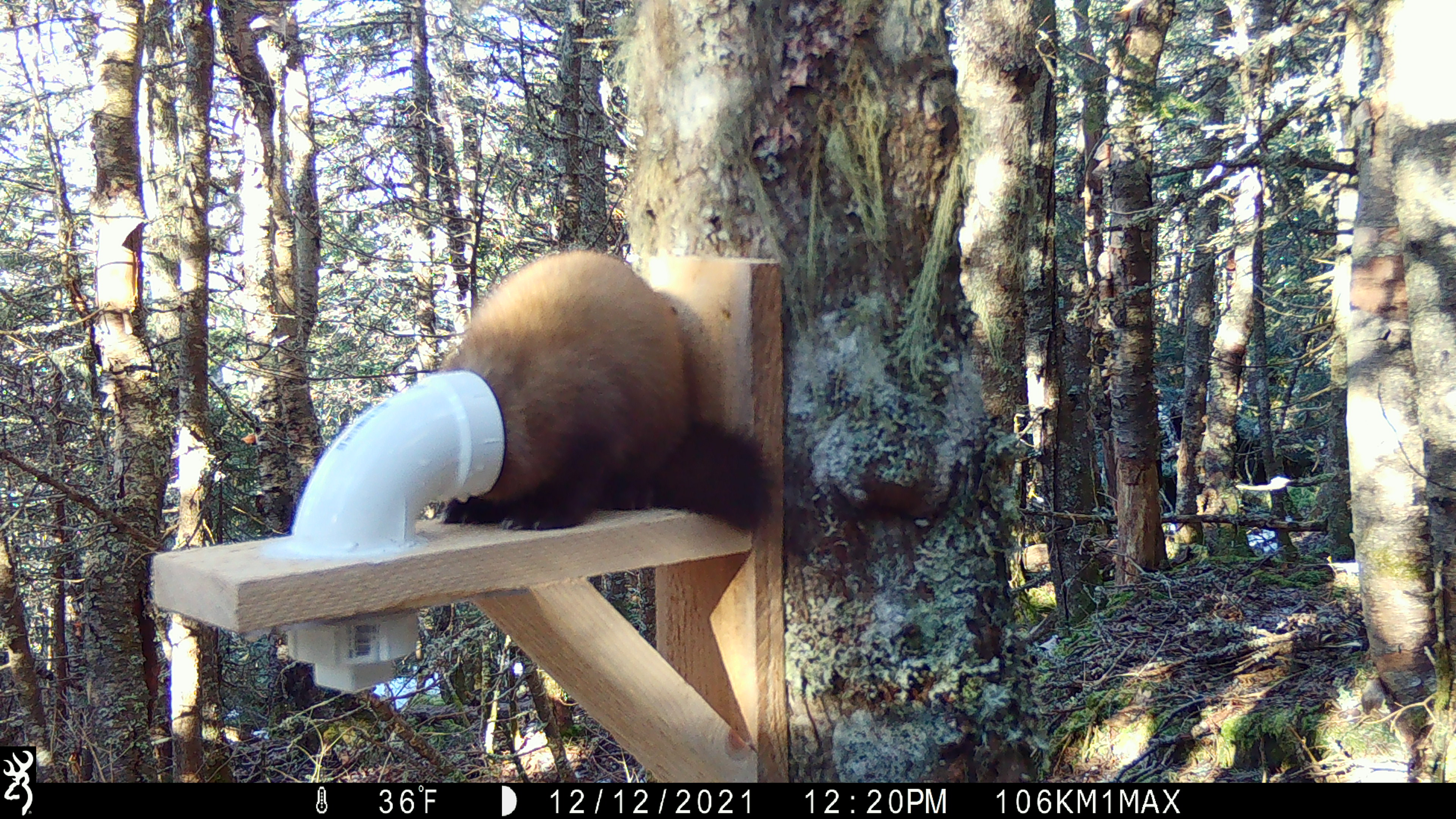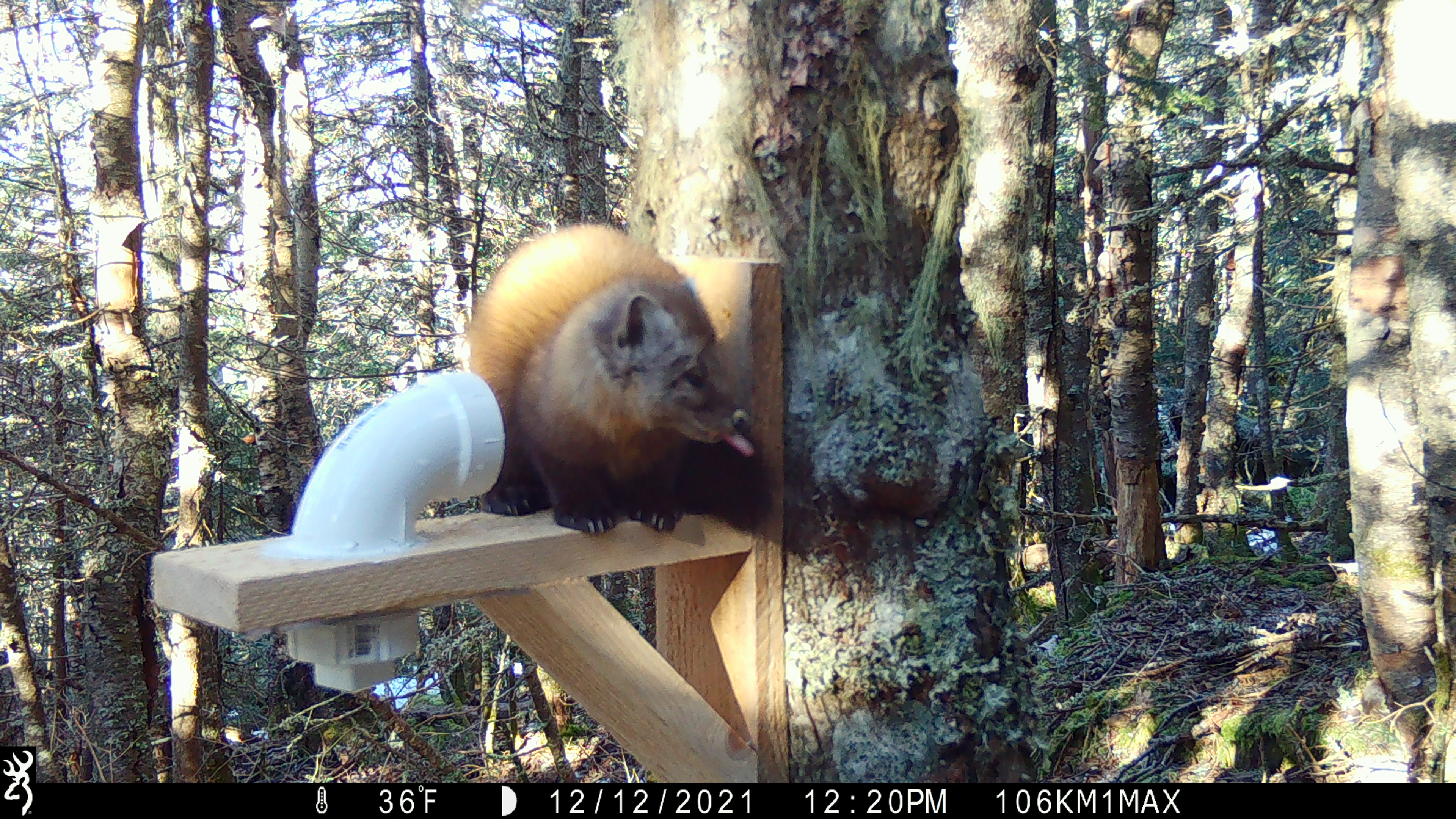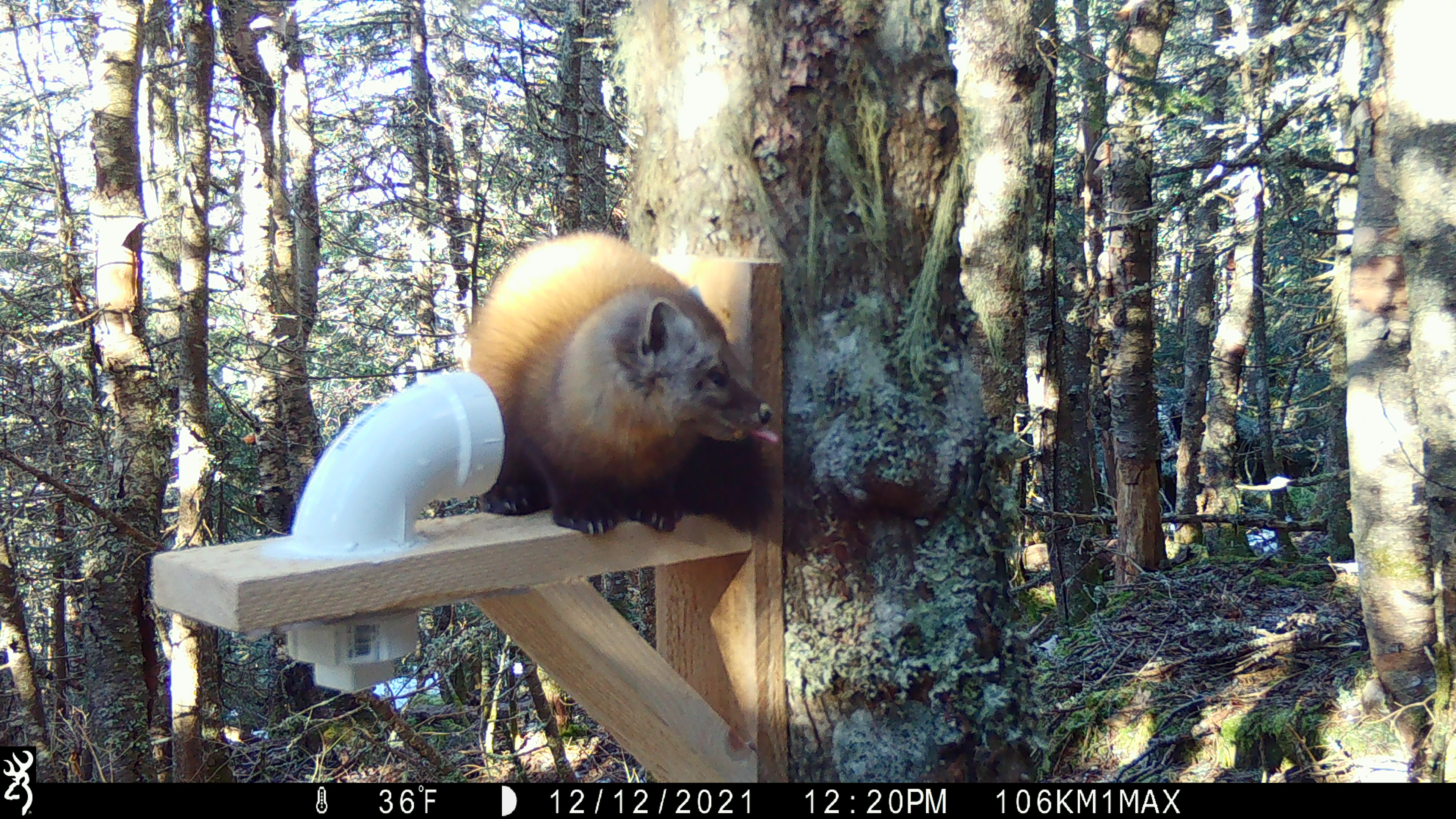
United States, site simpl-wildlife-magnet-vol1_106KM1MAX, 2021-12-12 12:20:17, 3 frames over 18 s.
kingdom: Animalia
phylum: Chordata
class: Mammalia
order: Carnivora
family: Mustelidae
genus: Martes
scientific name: Martes americana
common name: american marten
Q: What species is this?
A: American marten (Martes americana).